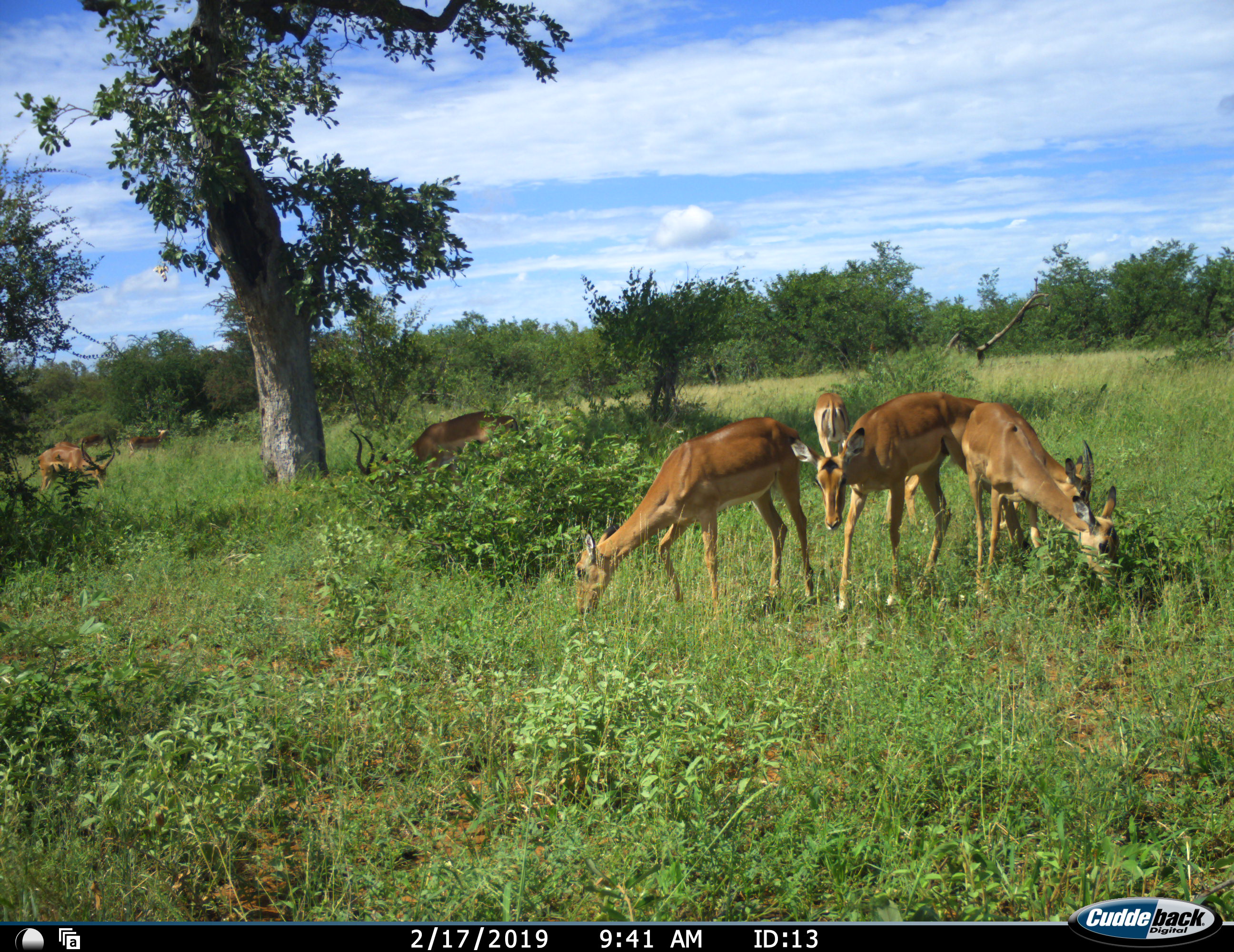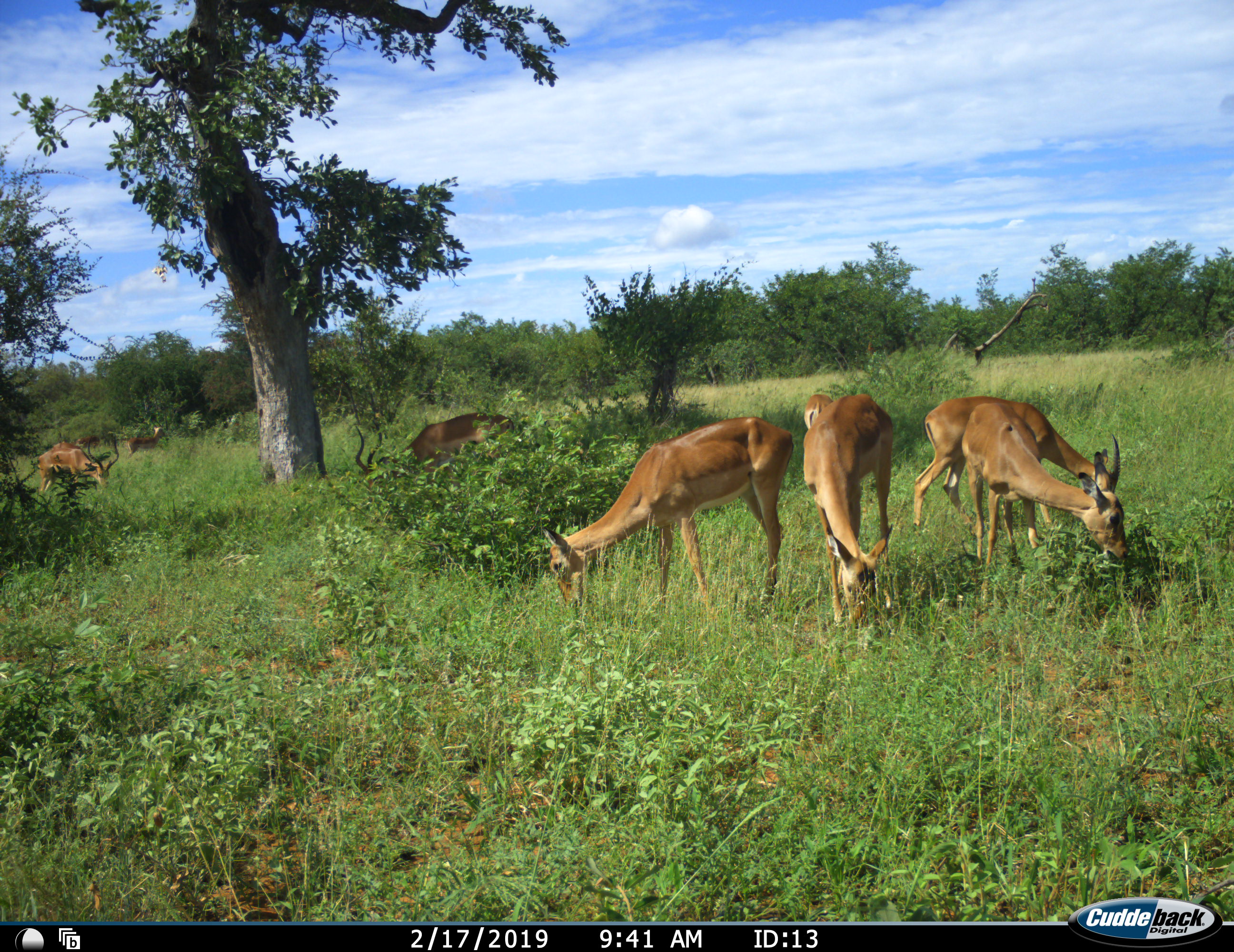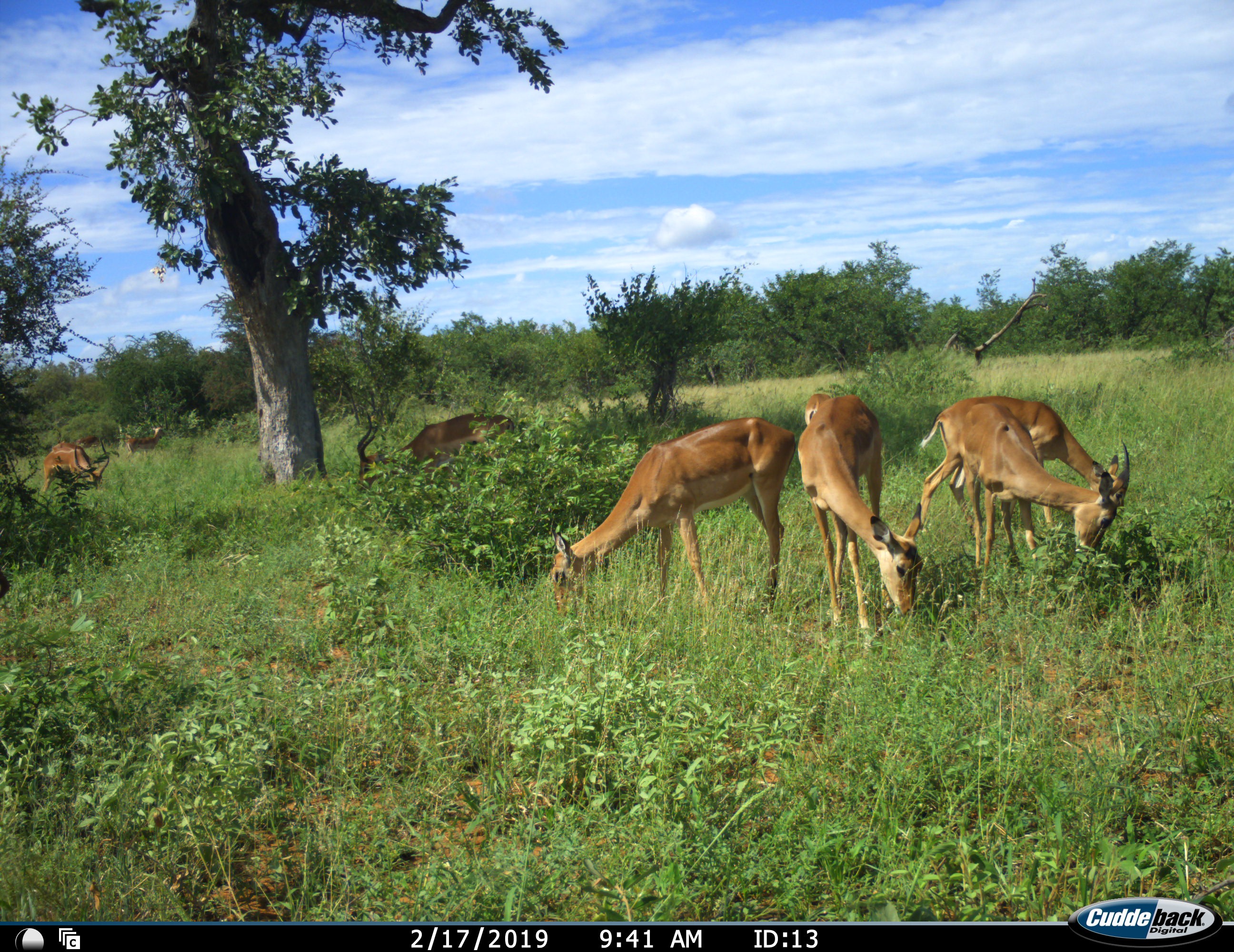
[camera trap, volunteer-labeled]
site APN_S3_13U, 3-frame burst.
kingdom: Animalia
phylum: Chordata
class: Mammalia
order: Artiodactyla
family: Bovidae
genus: Aepyceros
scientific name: Aepyceros melampus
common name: impala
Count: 10.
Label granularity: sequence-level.